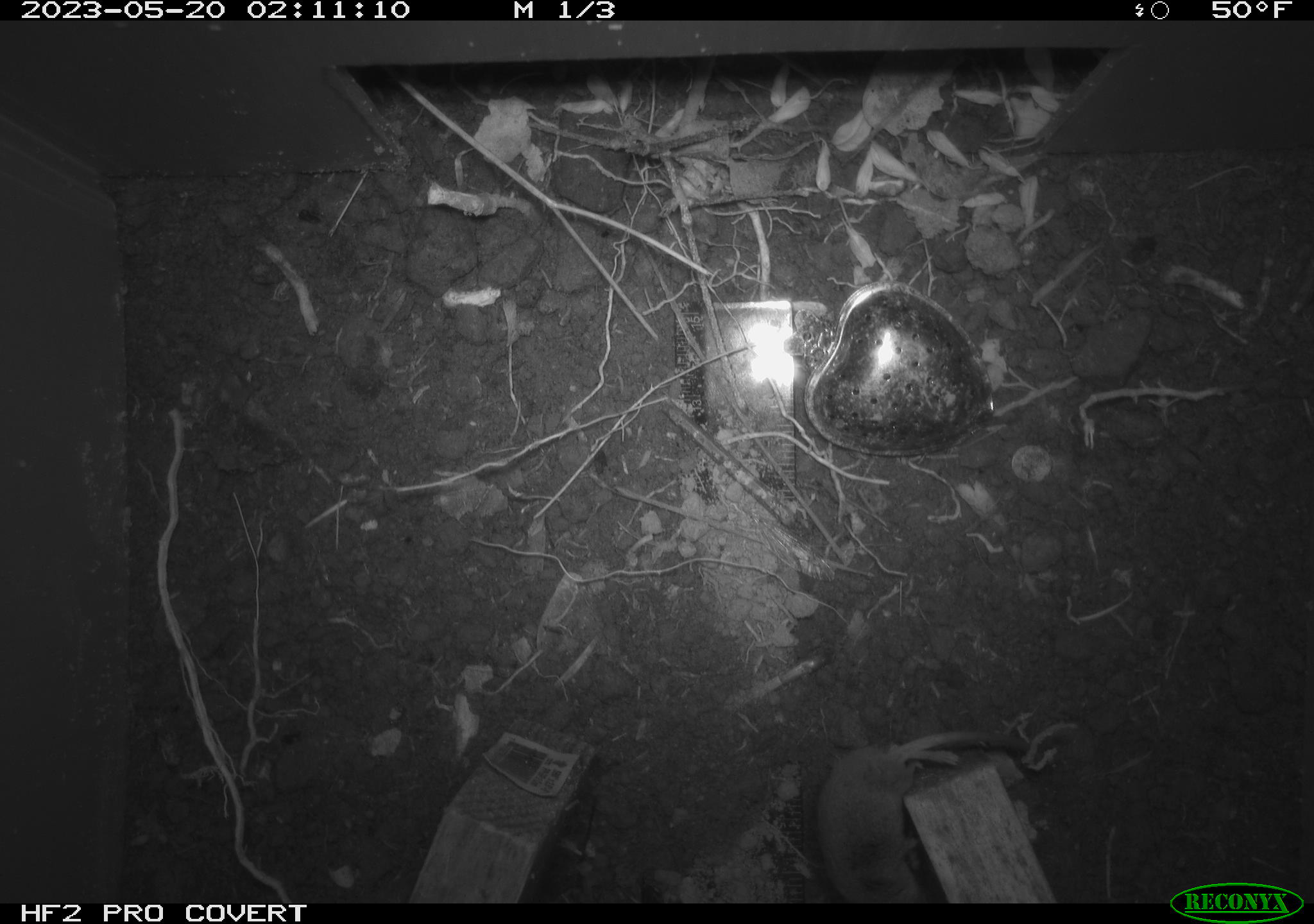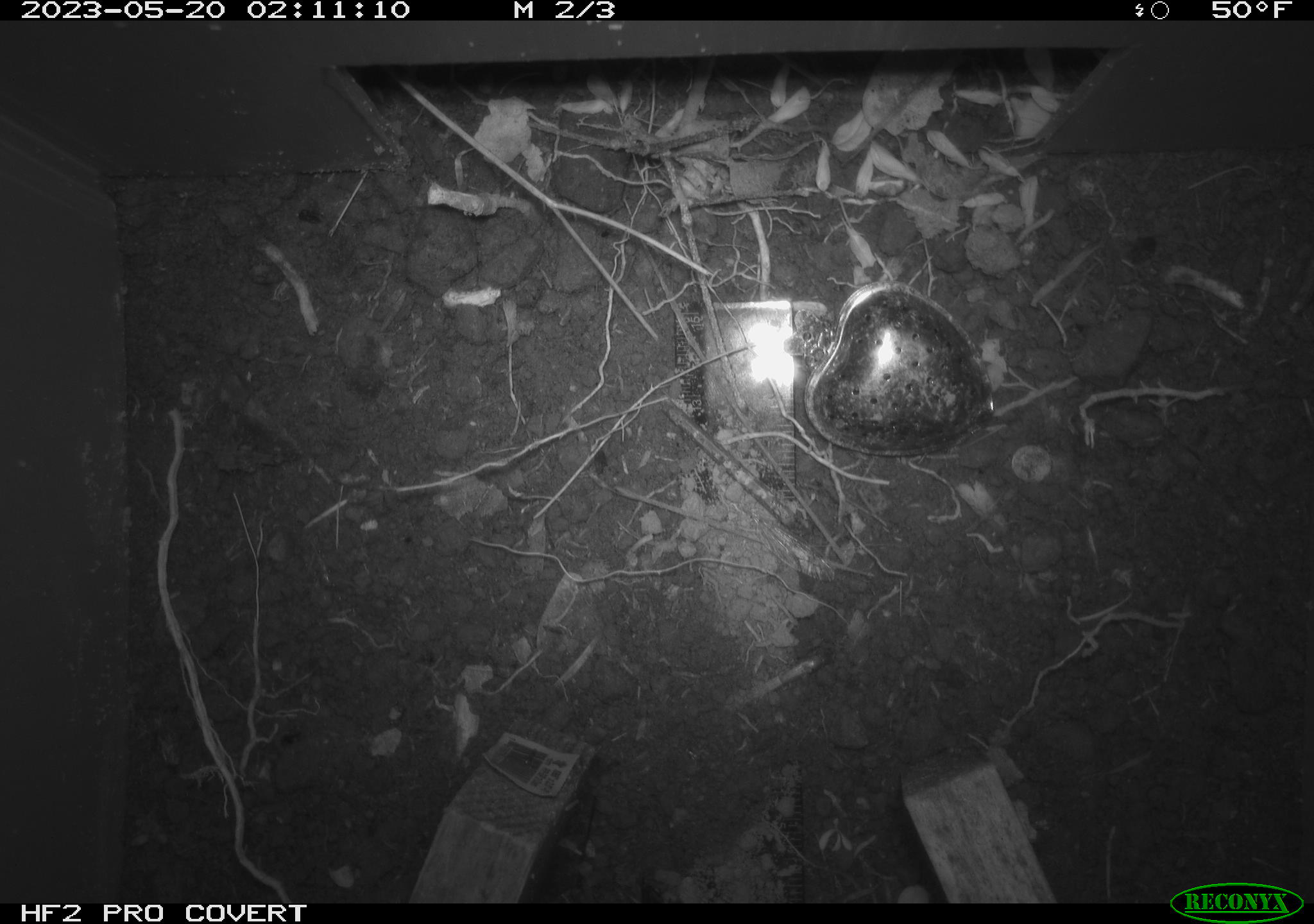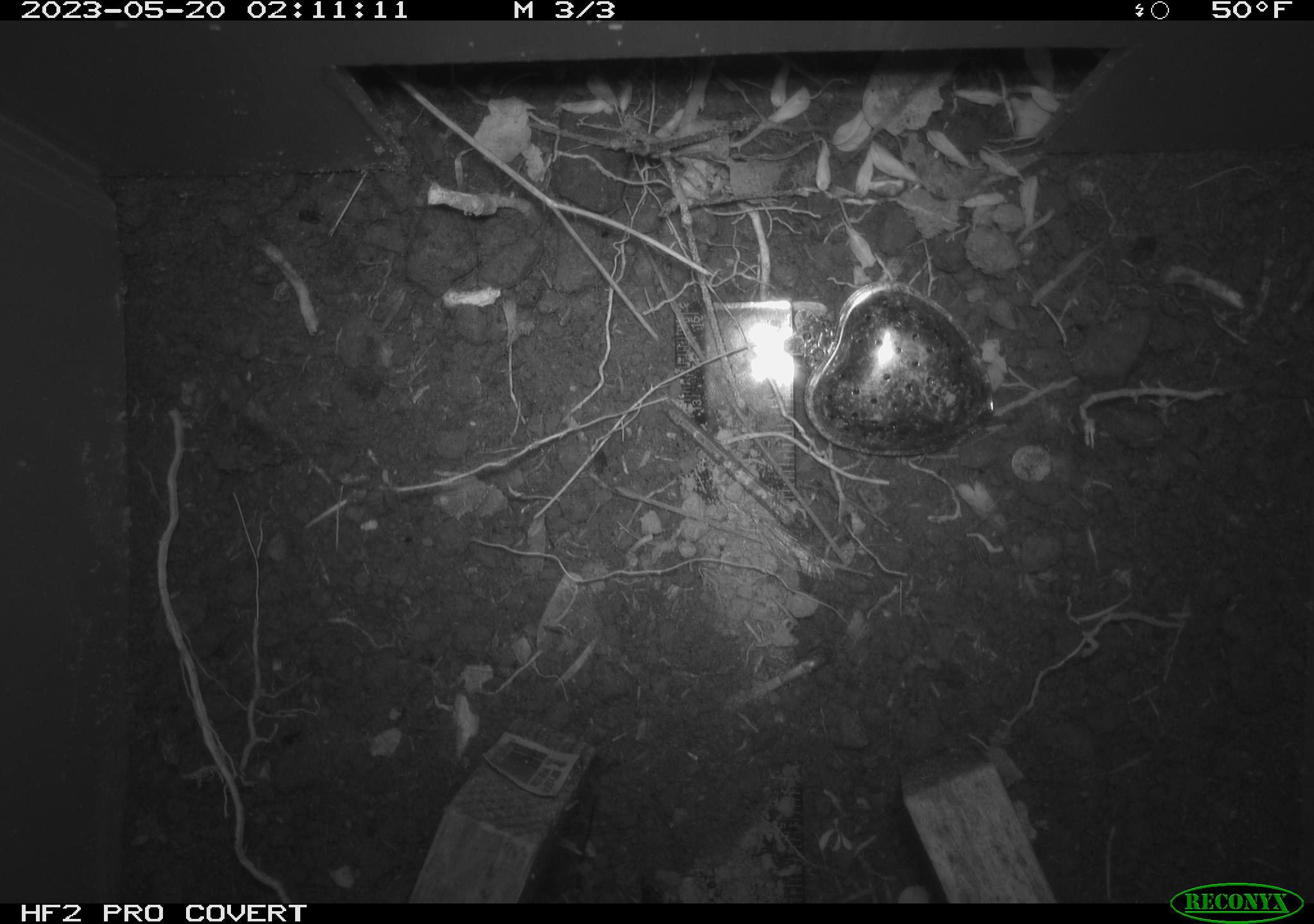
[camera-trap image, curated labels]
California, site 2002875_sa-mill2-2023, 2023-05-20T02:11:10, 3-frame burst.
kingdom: Animalia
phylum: Chordata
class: Mammalia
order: Eulipotyphla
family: Soricidae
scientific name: Soricidae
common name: shrews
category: soricidae family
Soricidae family (shrews) (Soricidae).